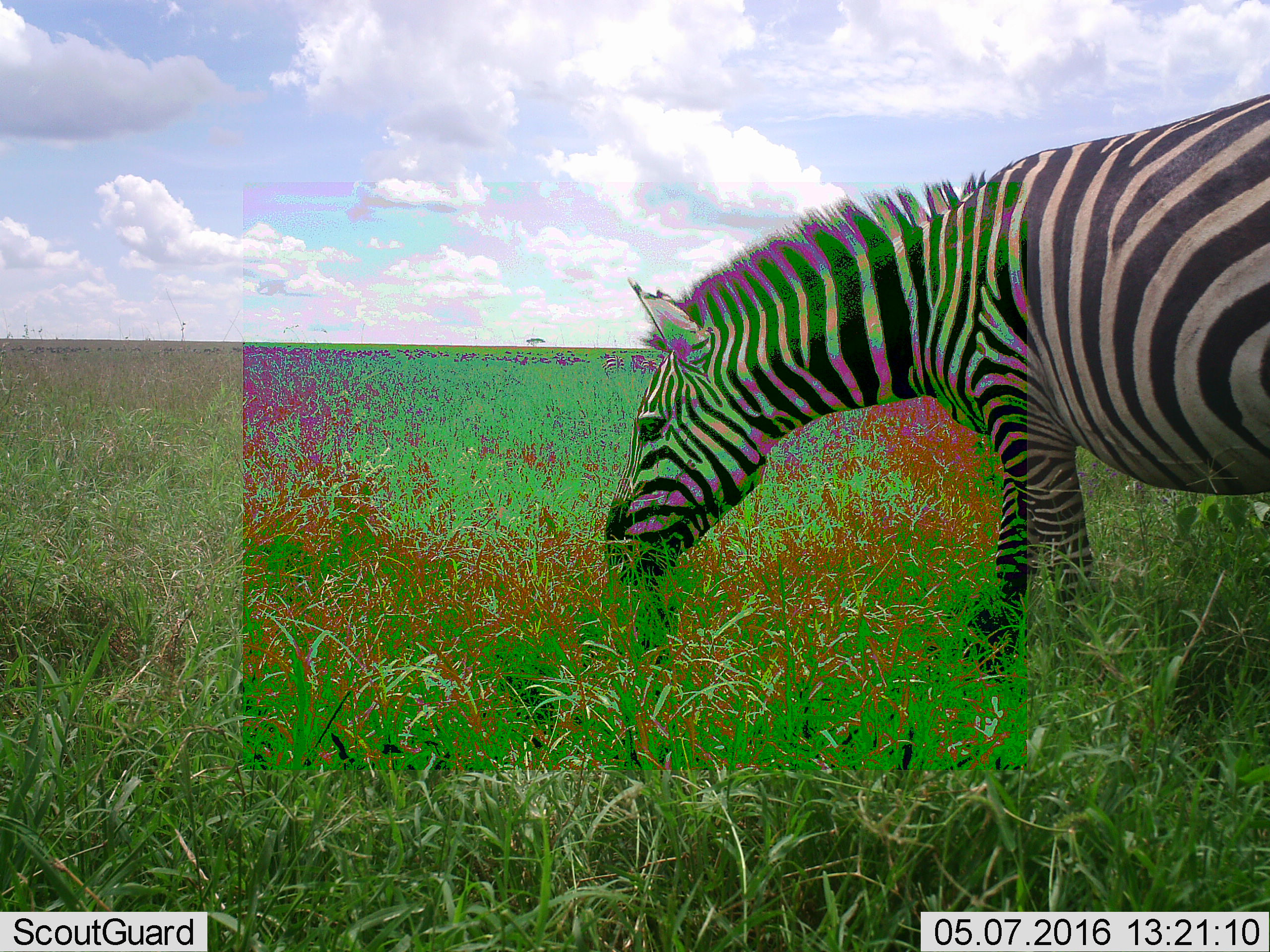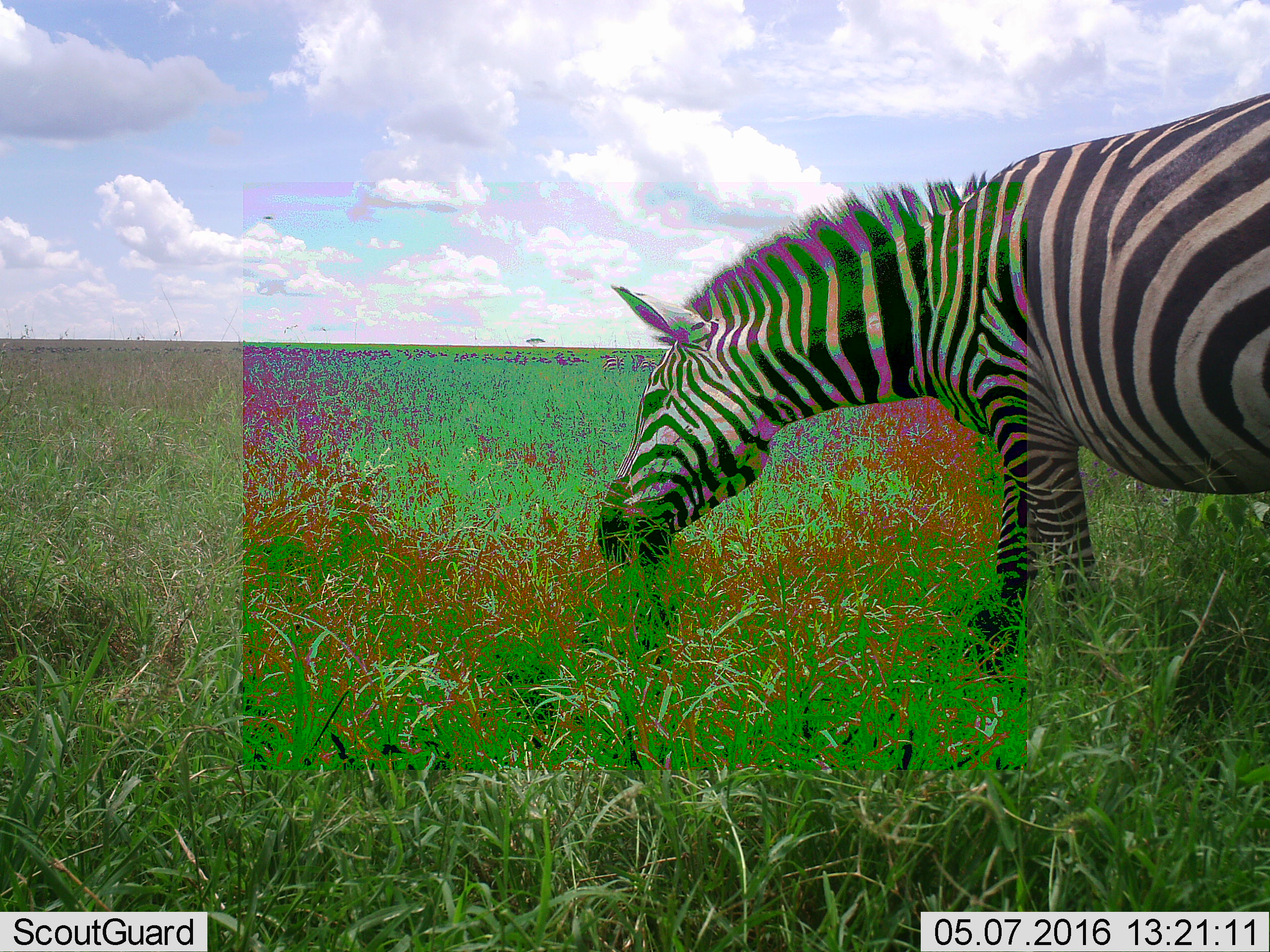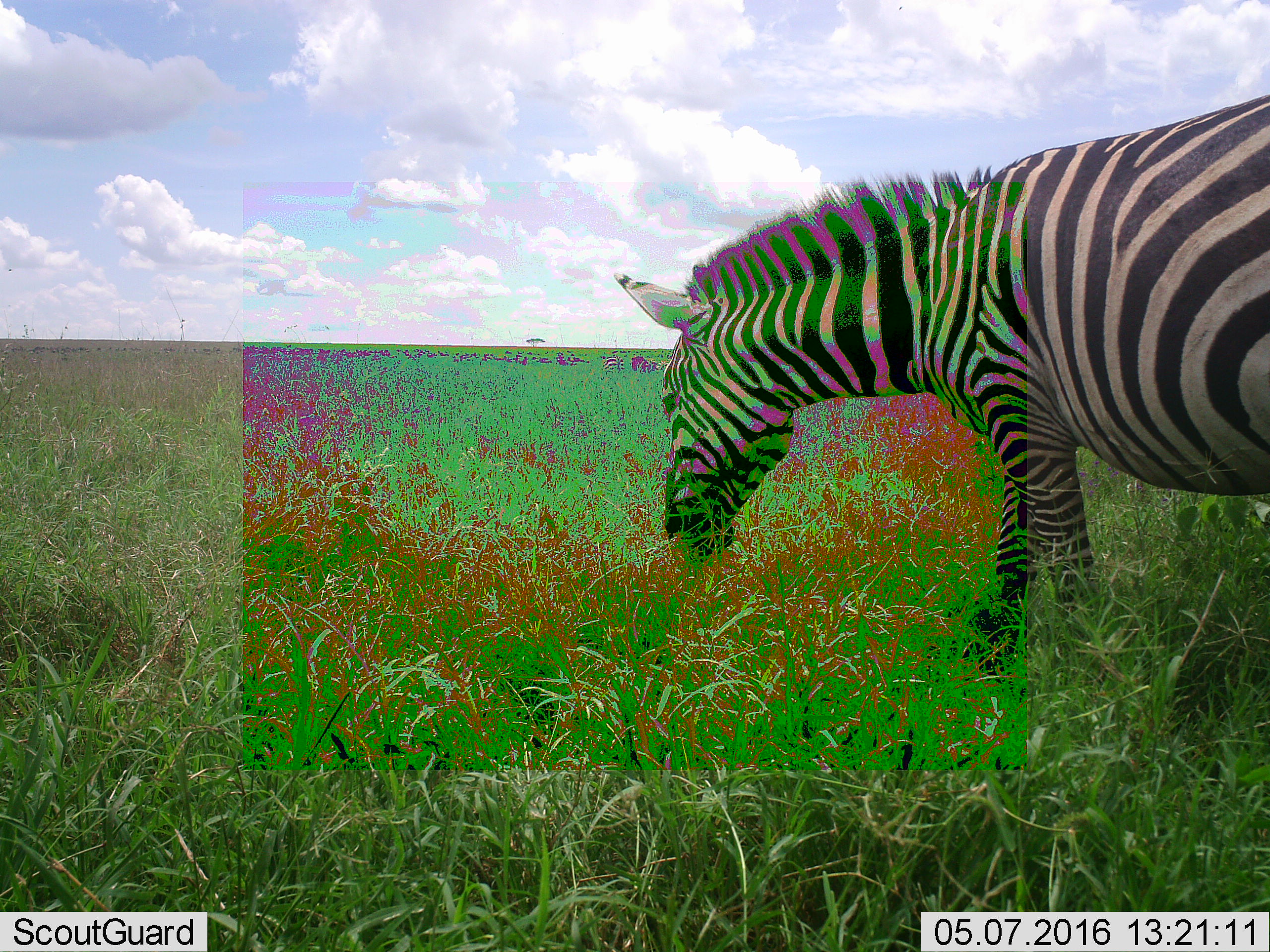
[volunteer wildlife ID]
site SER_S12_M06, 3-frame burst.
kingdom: Animalia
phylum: Chordata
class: Mammalia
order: Perissodactyla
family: Equidae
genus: Equus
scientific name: Equus quagga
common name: plains zebra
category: zebraplains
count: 1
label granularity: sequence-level